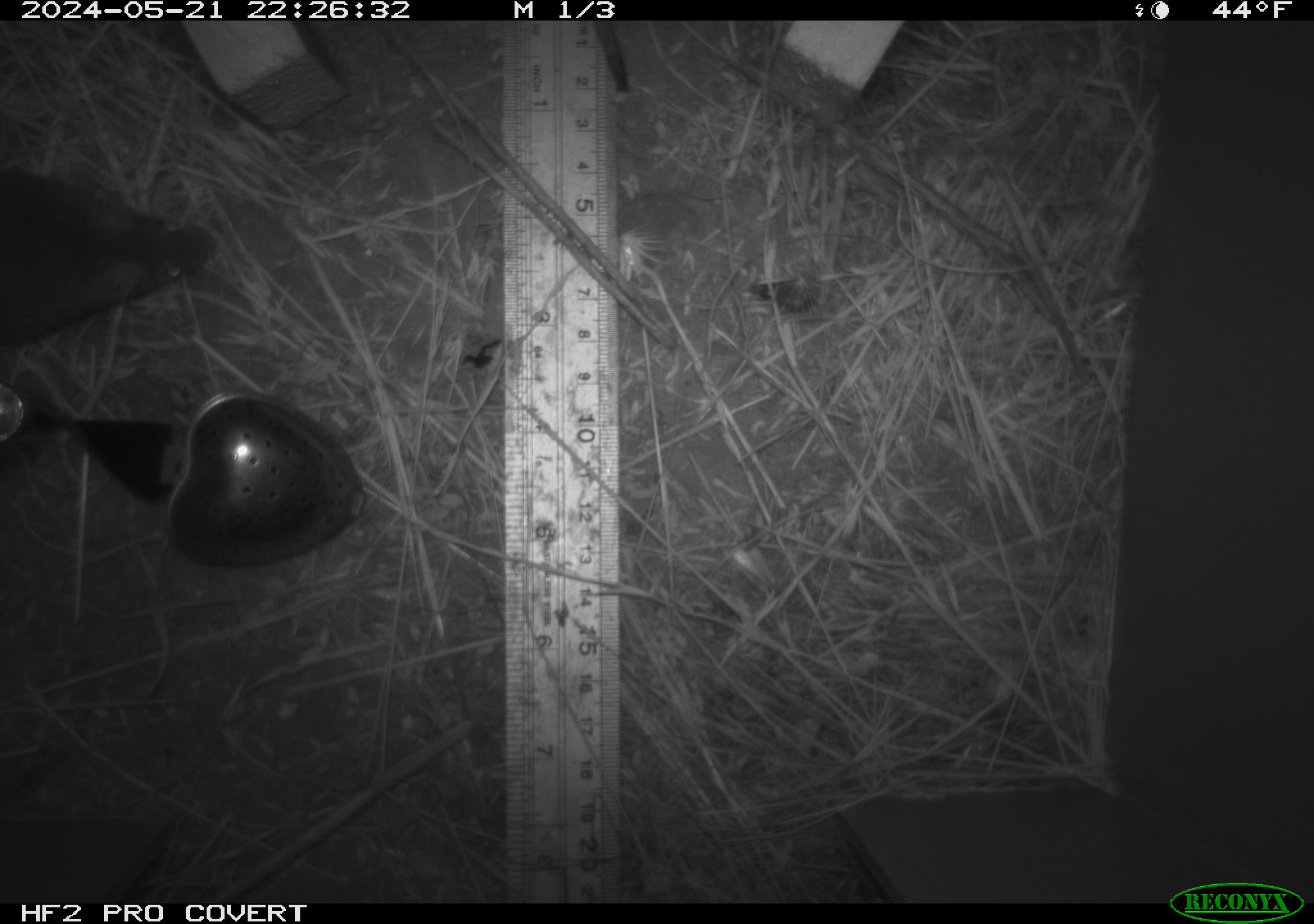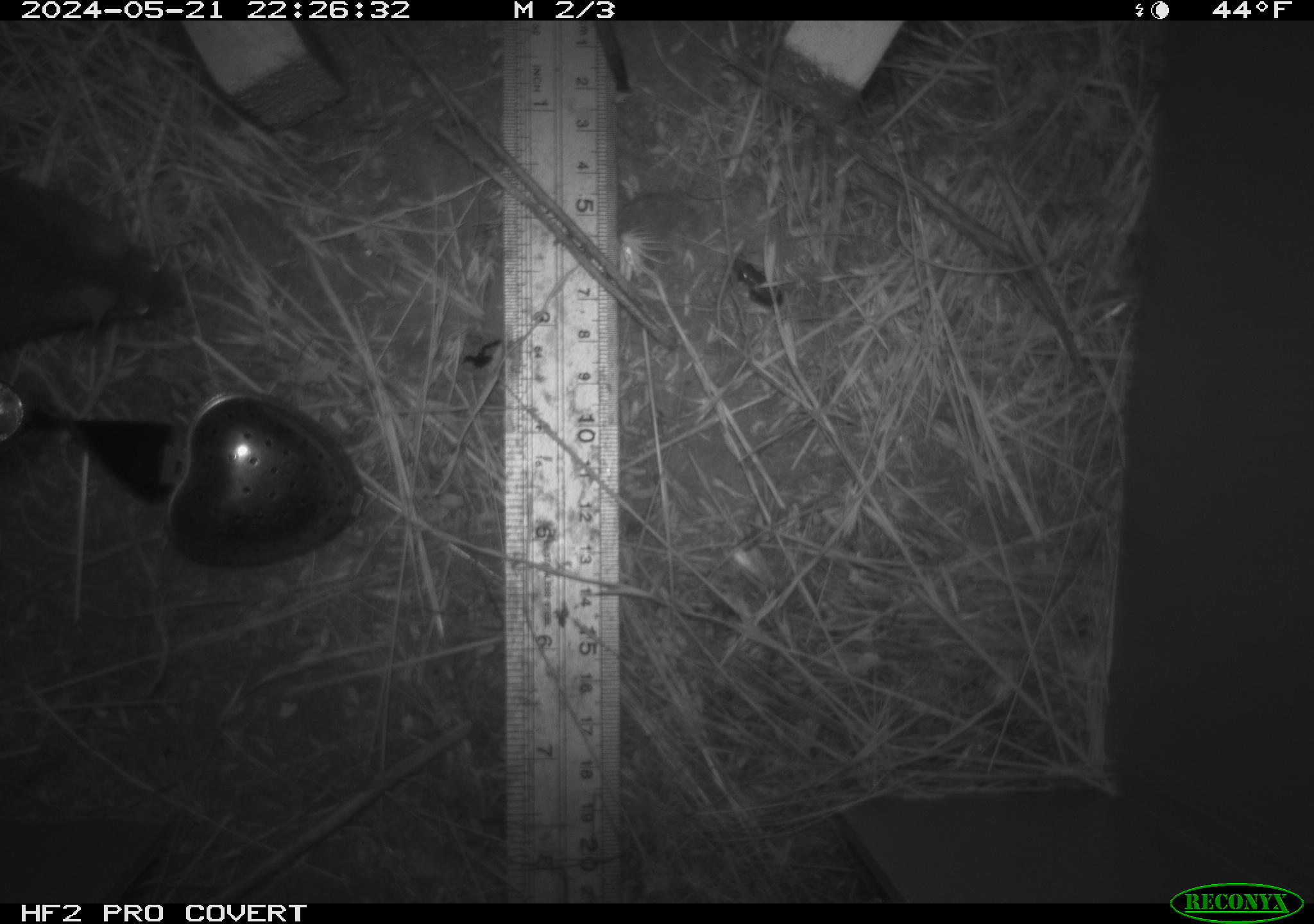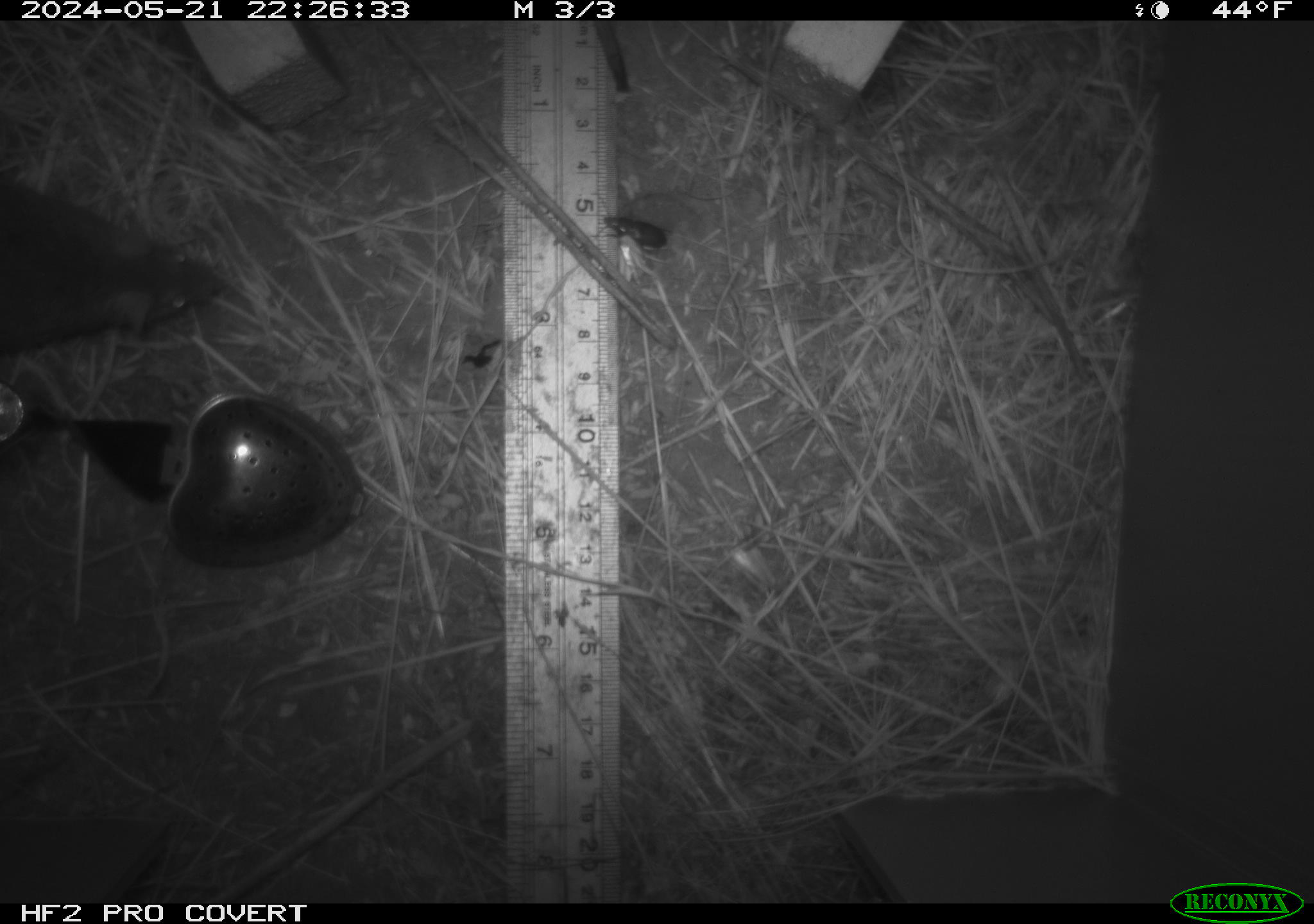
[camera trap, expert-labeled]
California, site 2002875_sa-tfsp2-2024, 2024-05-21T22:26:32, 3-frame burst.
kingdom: Animalia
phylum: Chordata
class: Mammalia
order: Rodentia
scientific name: Rodentia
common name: mouse species